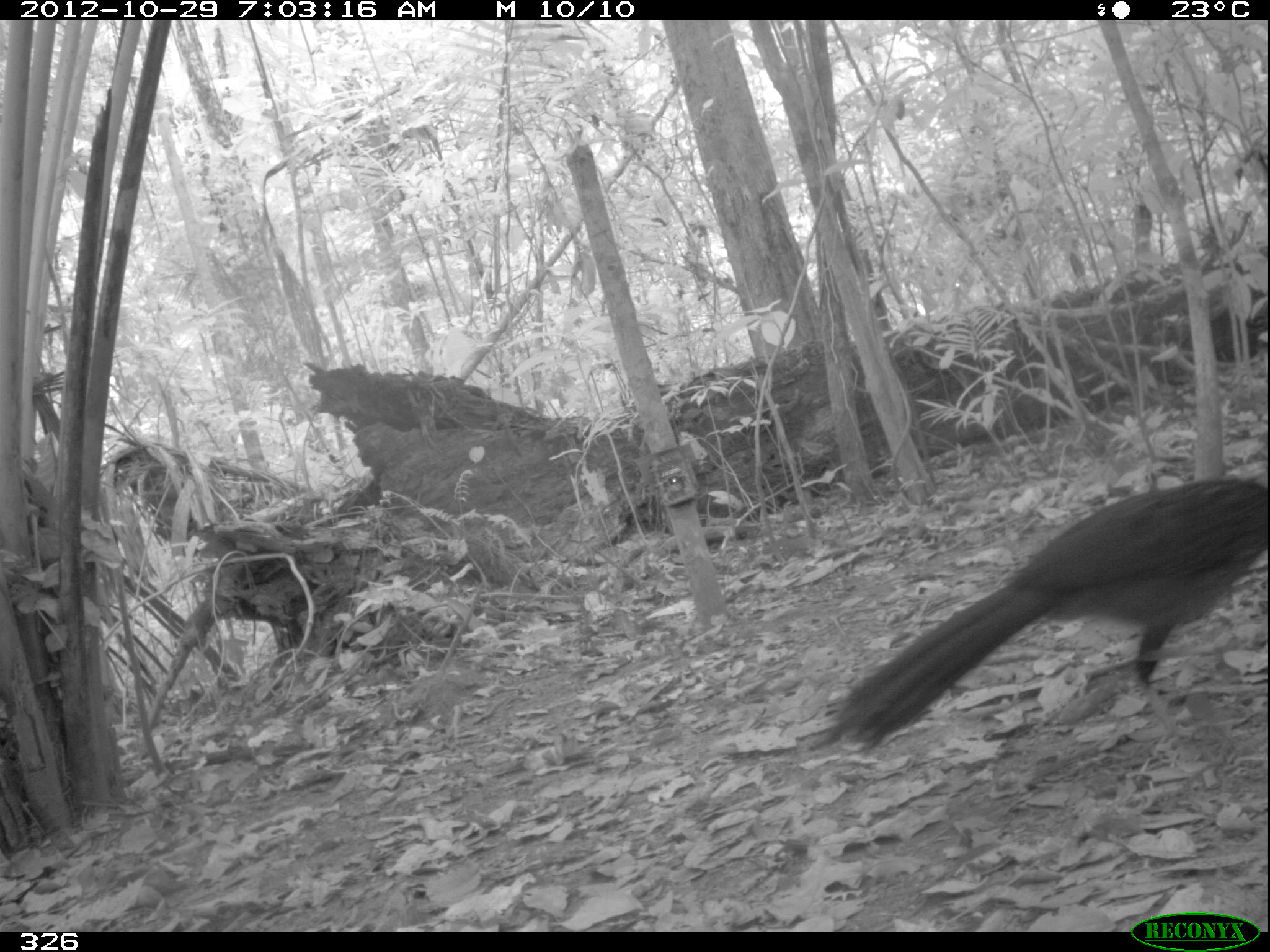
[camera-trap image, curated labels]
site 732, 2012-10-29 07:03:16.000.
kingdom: Animalia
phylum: Chordata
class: Aves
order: Galliformes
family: Cracidae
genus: Penelope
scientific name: Penelope jacquacu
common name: spix's guan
Penelope jacquacu (spix's guan).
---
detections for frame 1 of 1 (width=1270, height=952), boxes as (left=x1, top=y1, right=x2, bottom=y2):
penelope jacquacu: (left=803, top=476, right=1267, bottom=755)